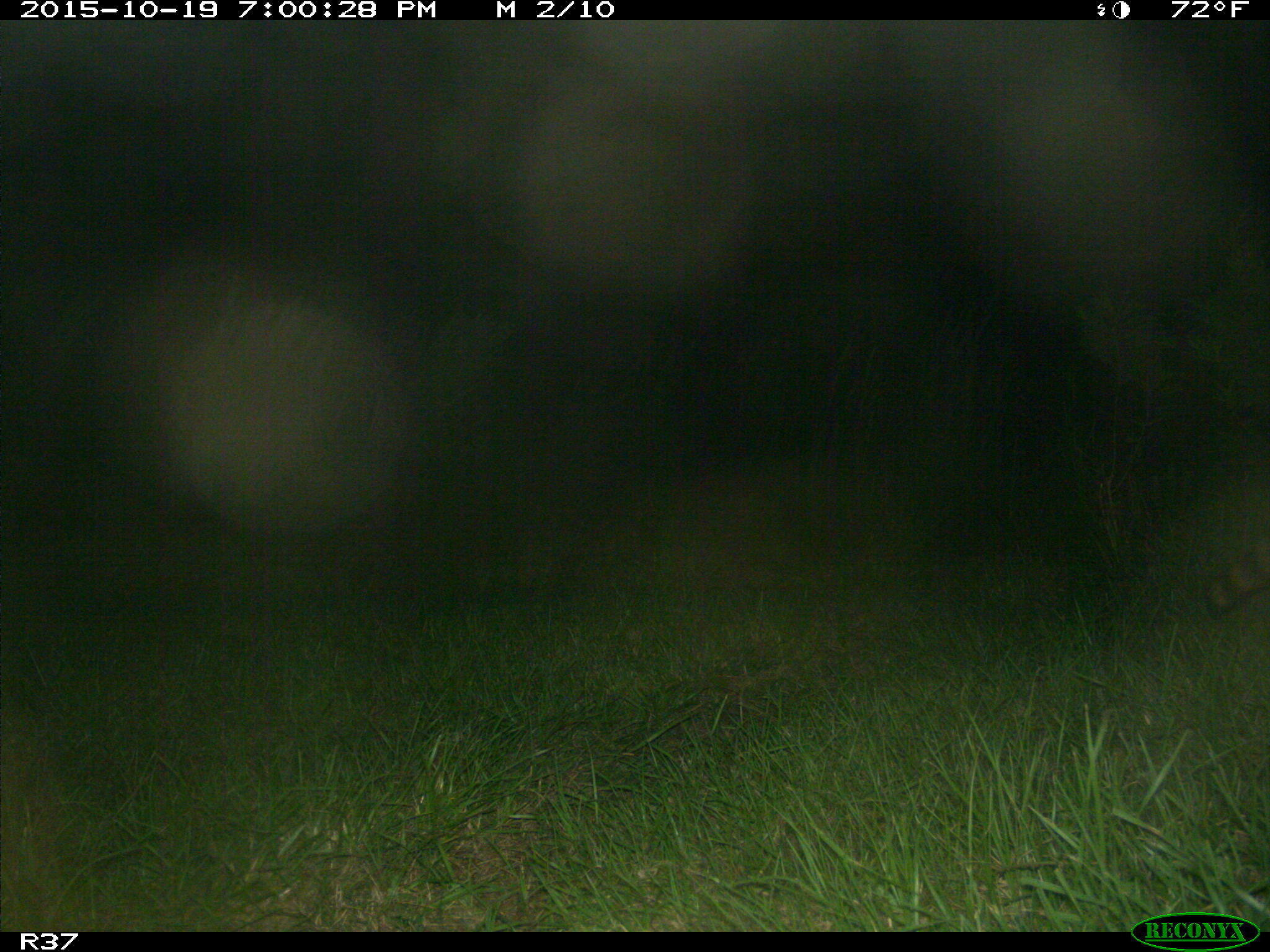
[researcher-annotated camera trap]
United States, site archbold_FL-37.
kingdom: Animalia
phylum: Chordata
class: Mammalia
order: Carnivora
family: Procyonidae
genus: Procyon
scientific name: Procyon lotor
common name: common raccoon